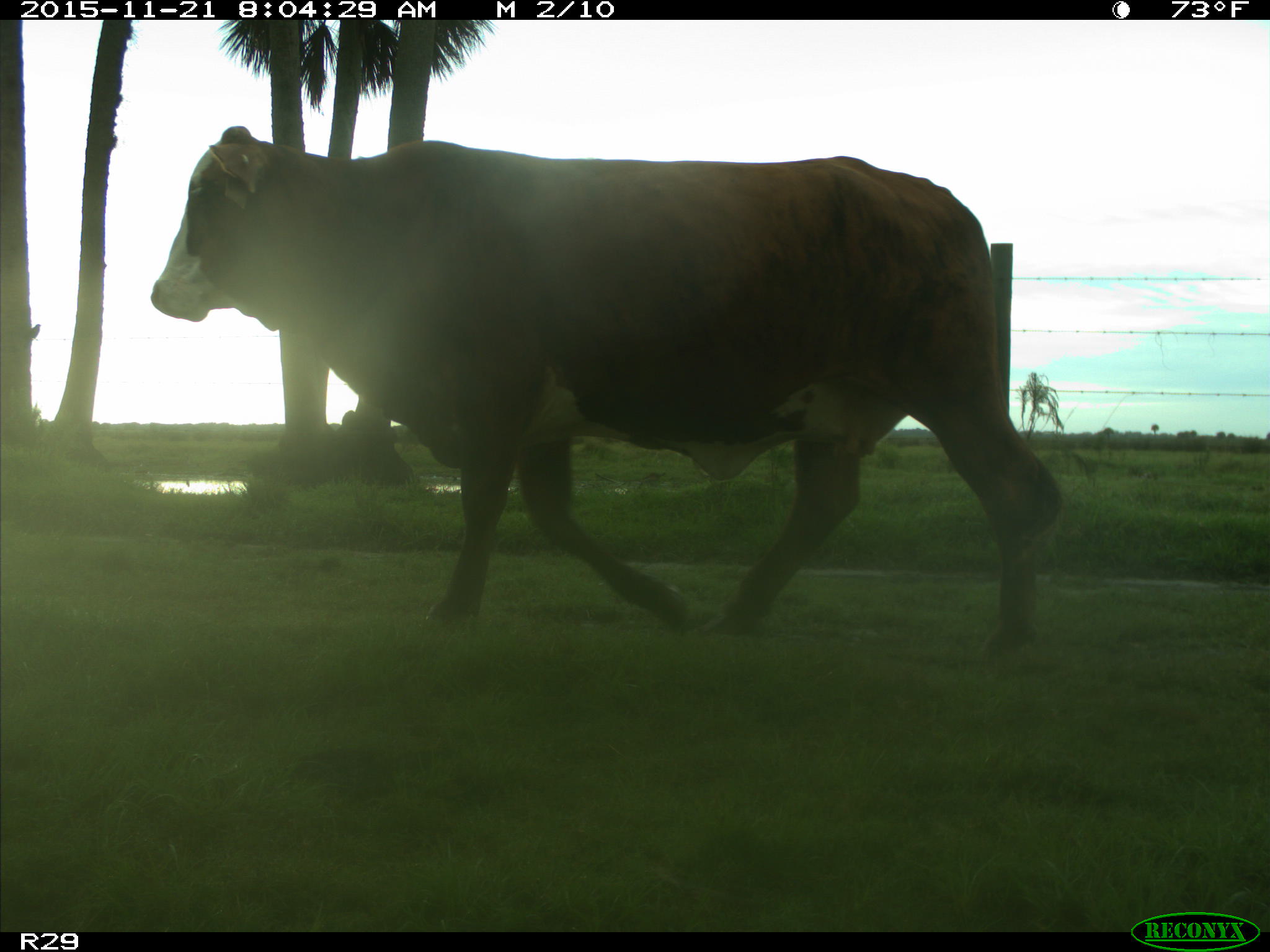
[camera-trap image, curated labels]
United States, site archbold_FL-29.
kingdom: Animalia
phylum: Chordata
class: Mammalia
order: Artiodactyla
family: Bovidae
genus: Bos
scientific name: Bos taurus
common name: domestic cow